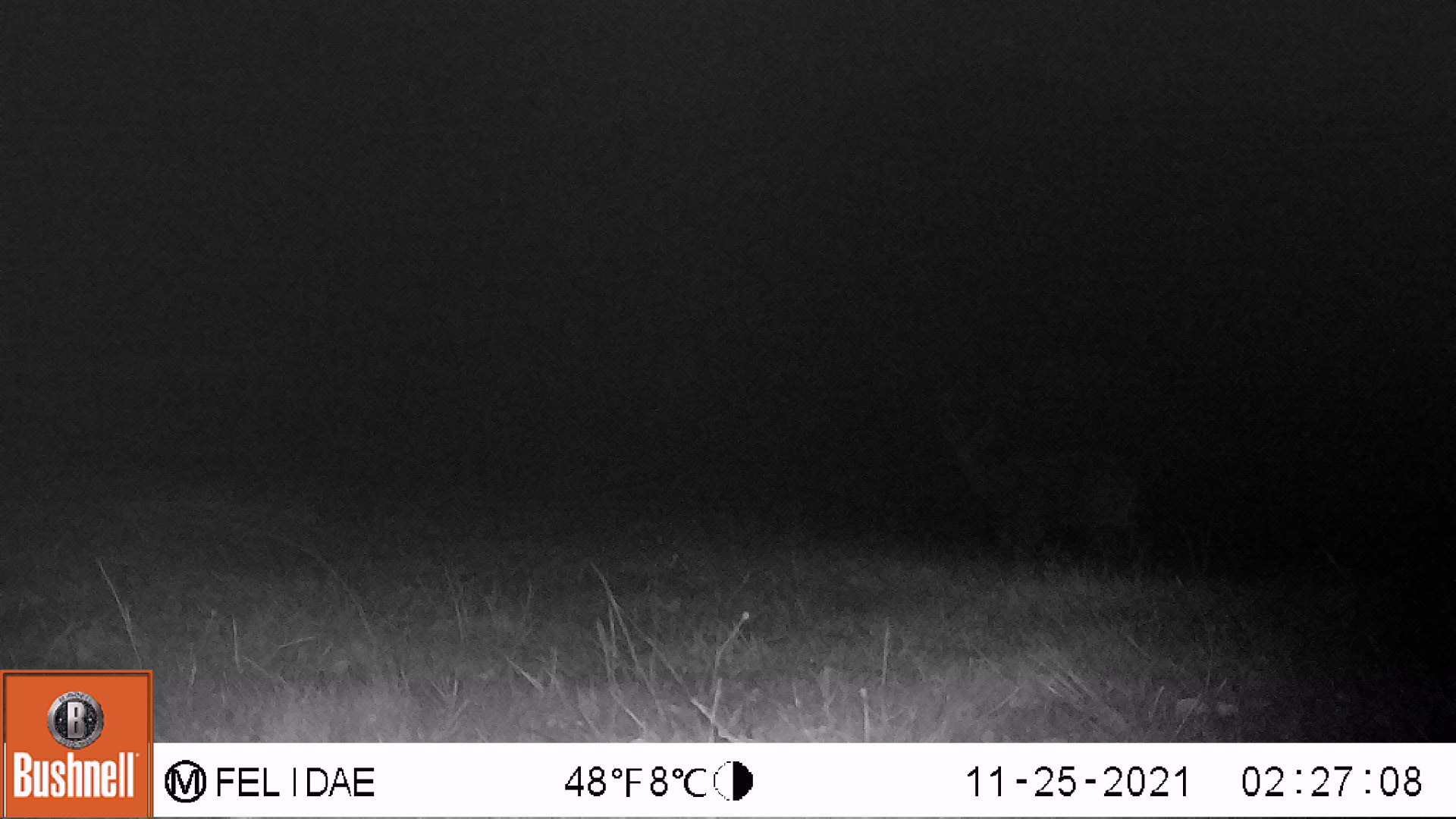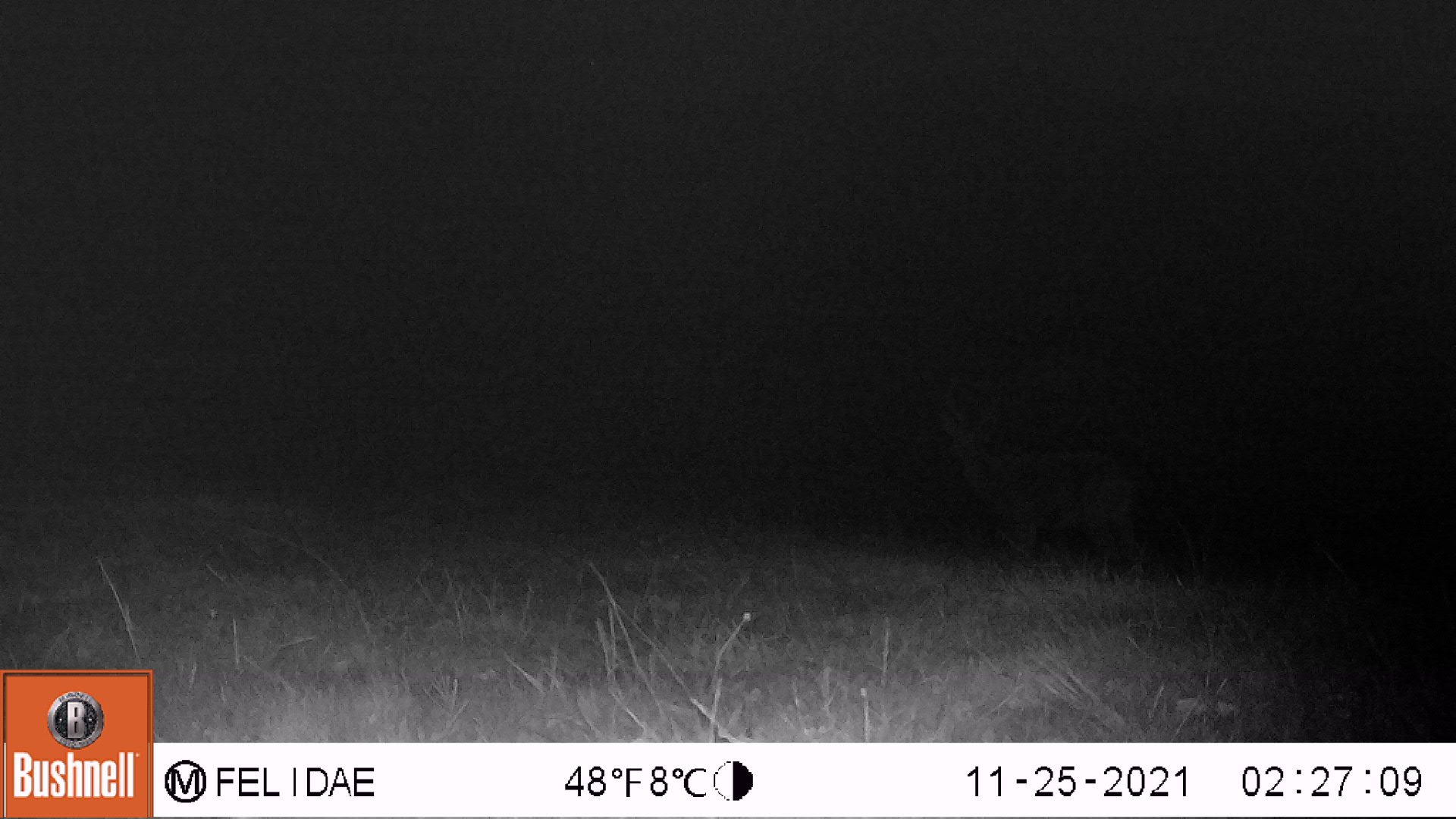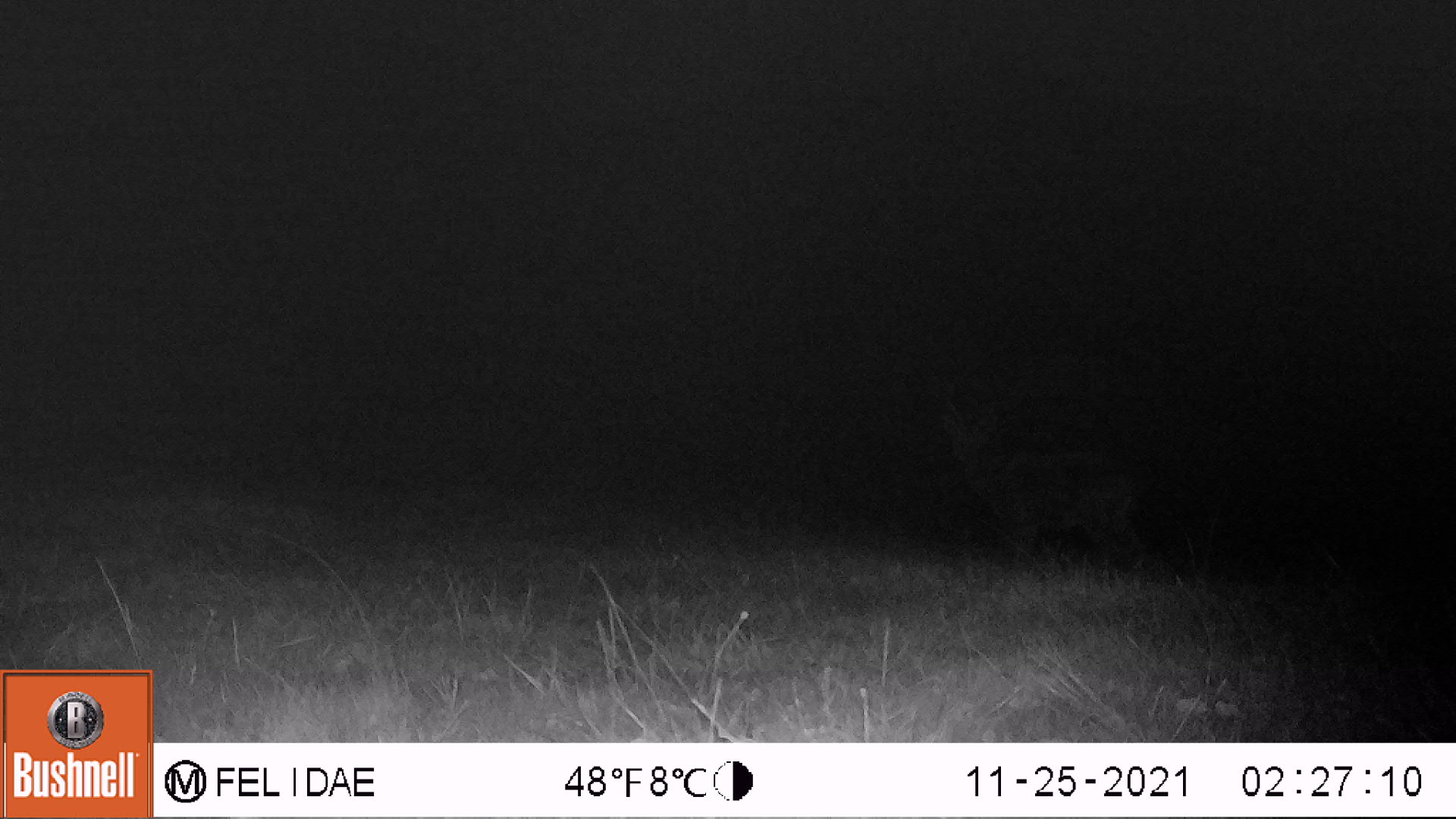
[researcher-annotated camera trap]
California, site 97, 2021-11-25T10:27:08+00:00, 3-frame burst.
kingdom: Animalia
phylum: Chordata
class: Mammalia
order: Artiodactyla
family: Cervidae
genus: Odocoileus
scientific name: Odocoileus hemionus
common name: mule deer